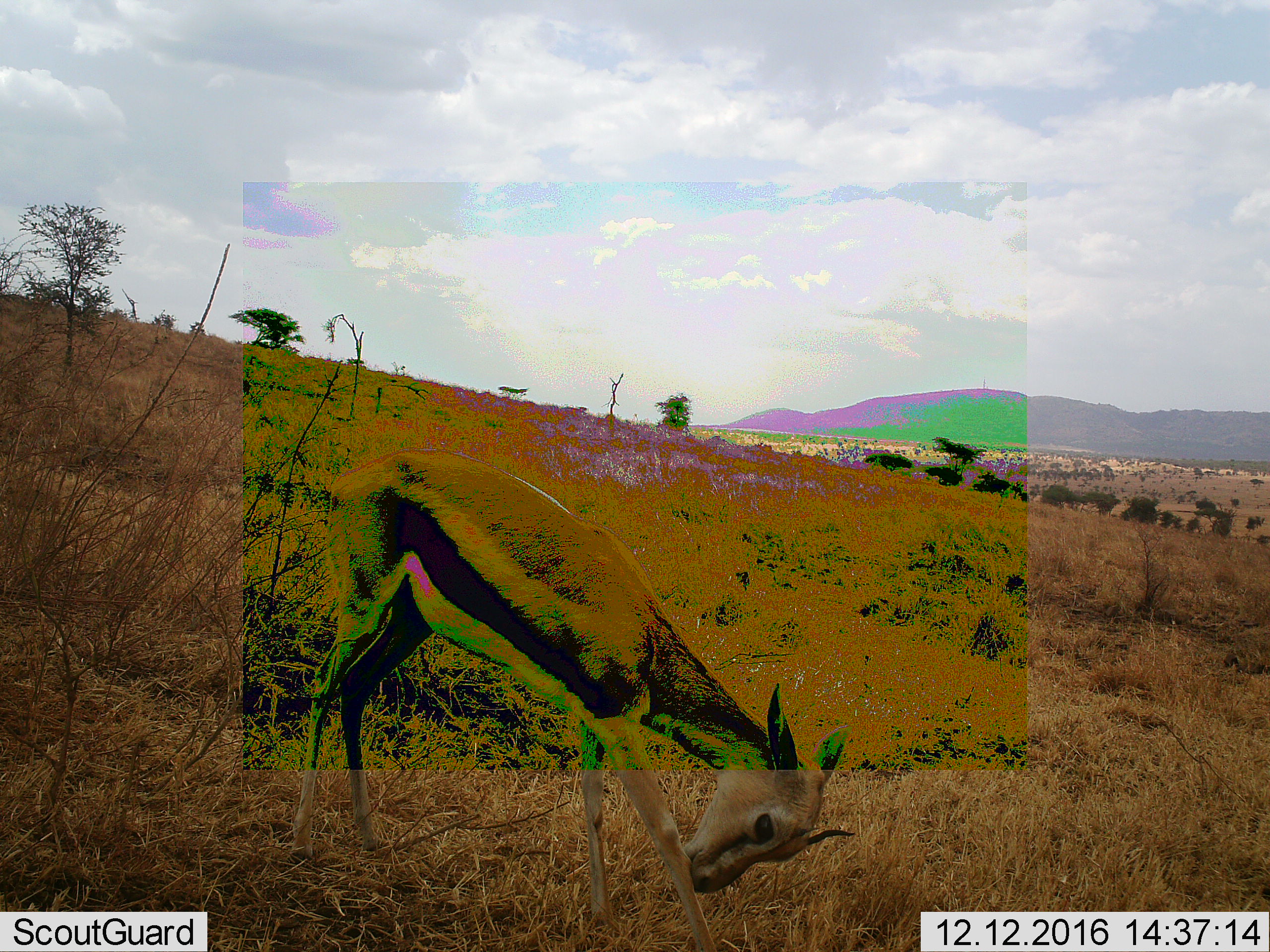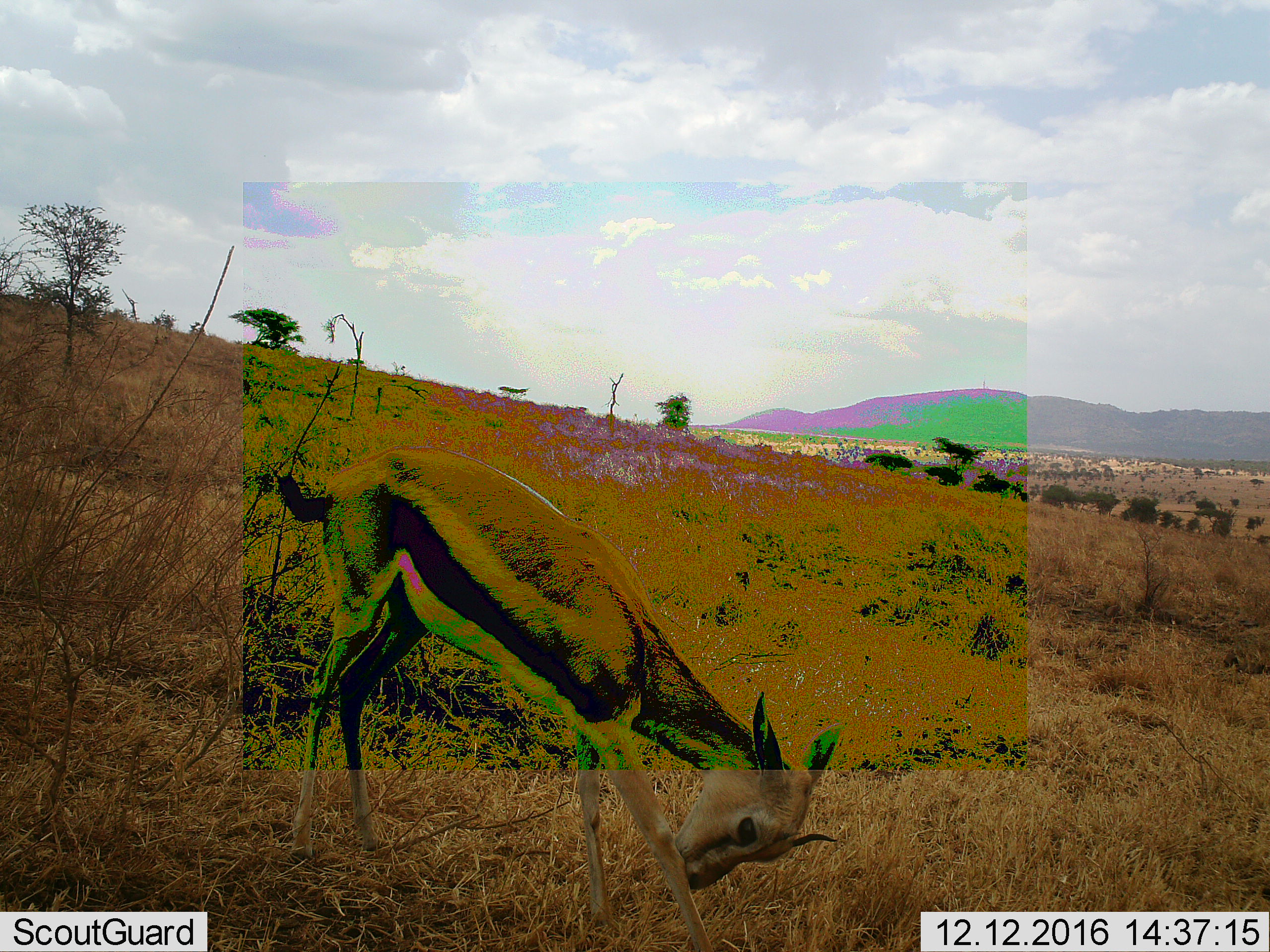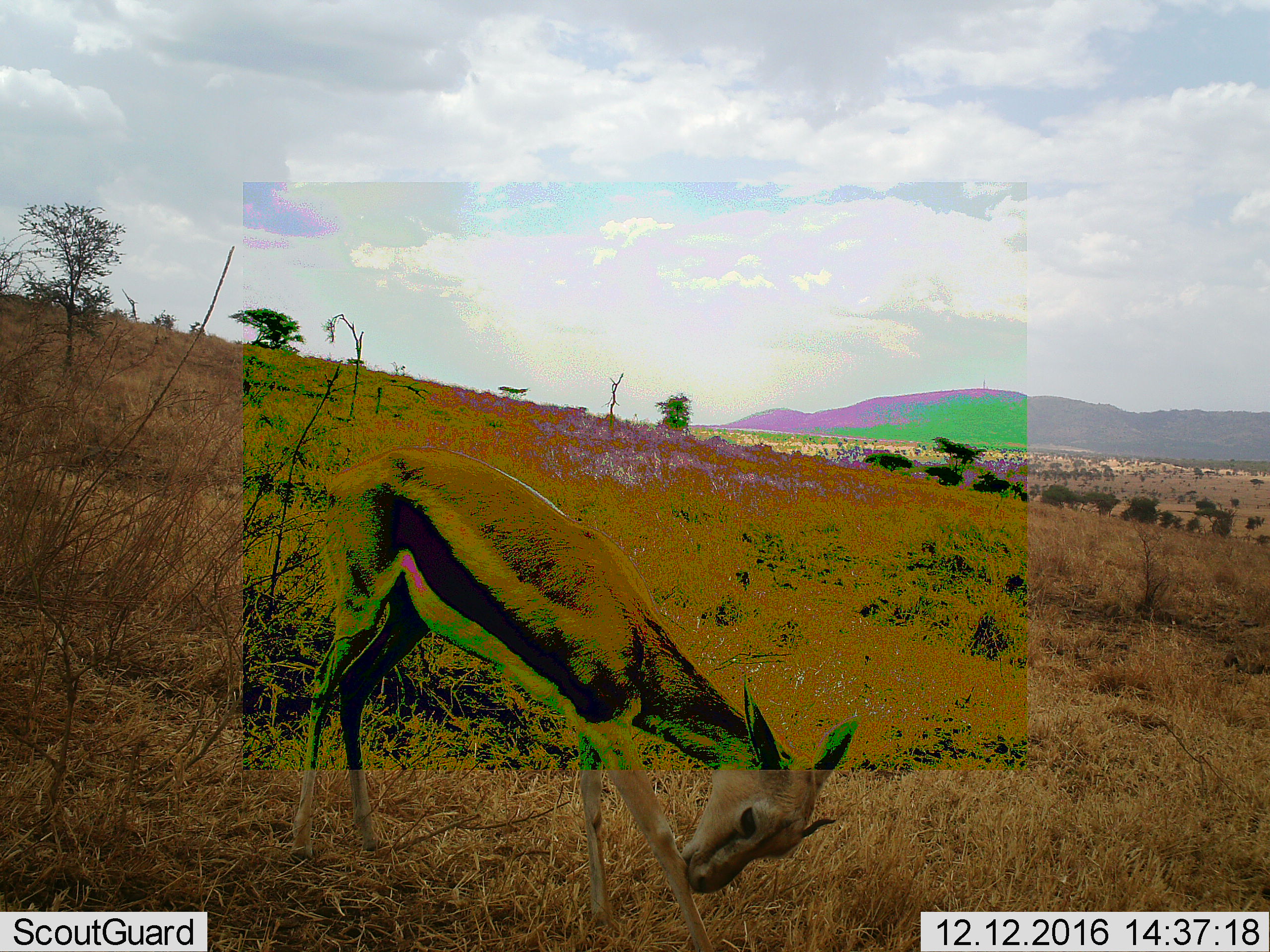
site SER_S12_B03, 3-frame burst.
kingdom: Animalia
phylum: Chordata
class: Mammalia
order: Artiodactyla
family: Bovidae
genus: Eudorcas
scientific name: Eudorcas thomsonii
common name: thomson's gazelle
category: gazellethomsons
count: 1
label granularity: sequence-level